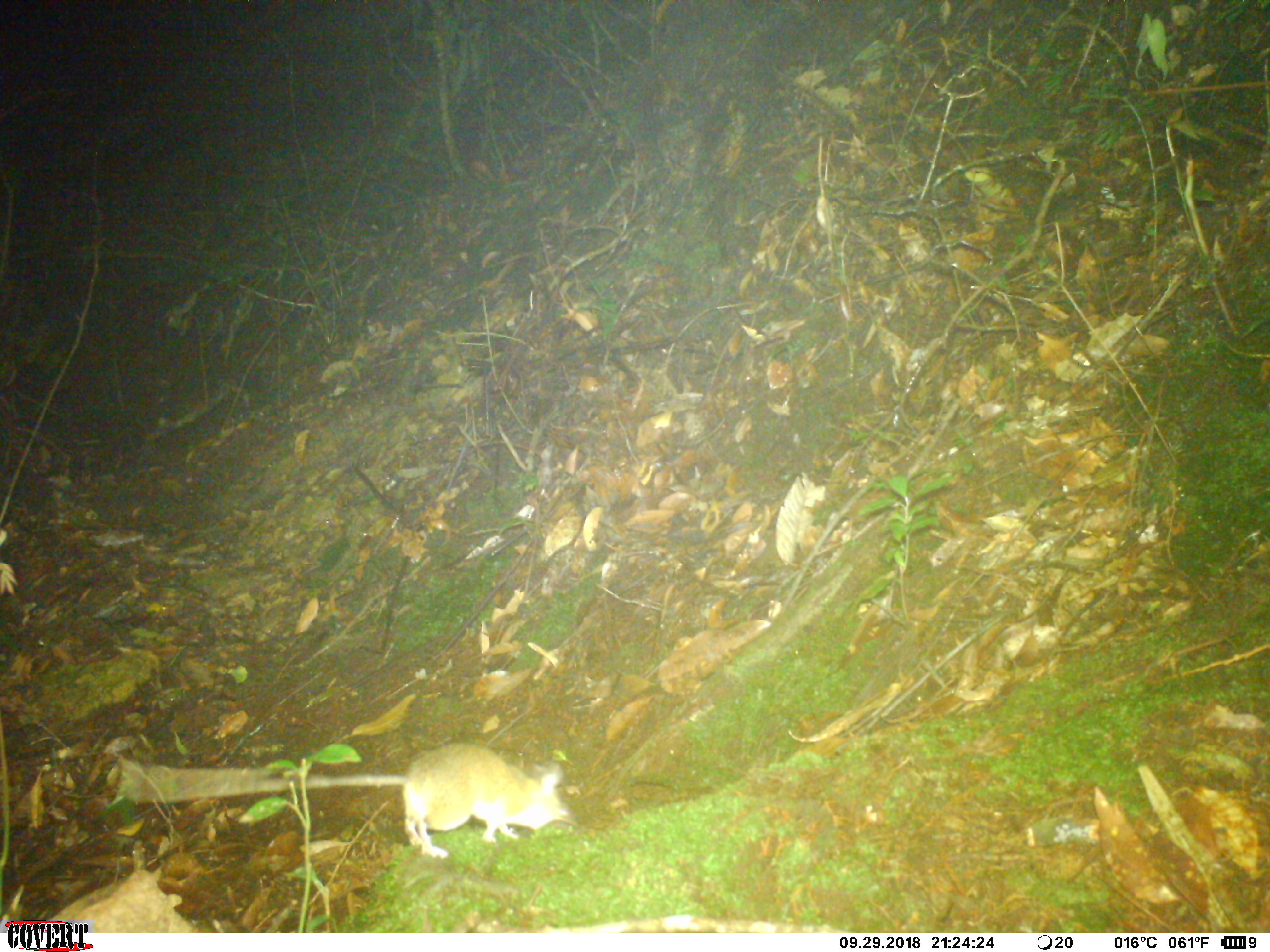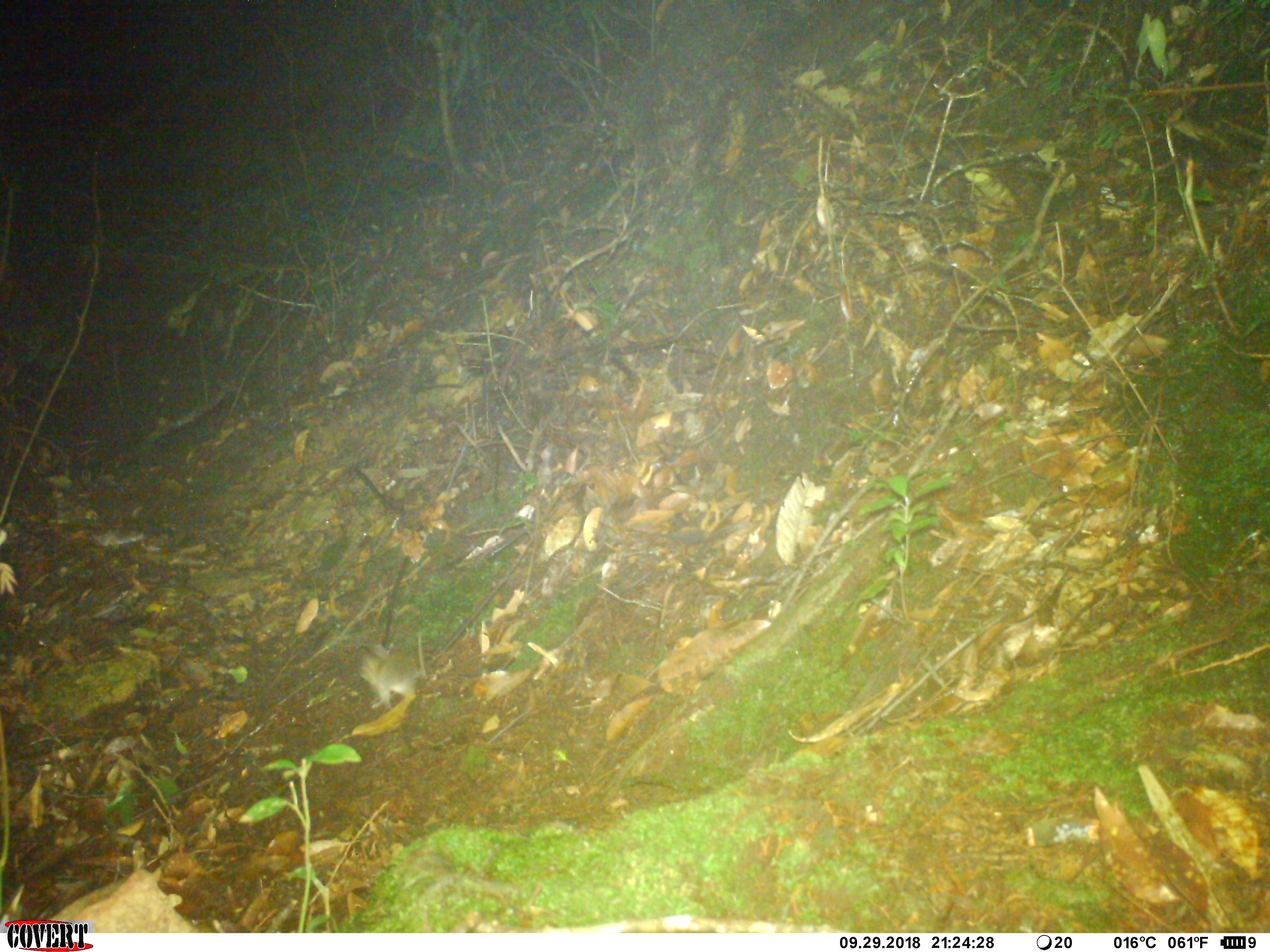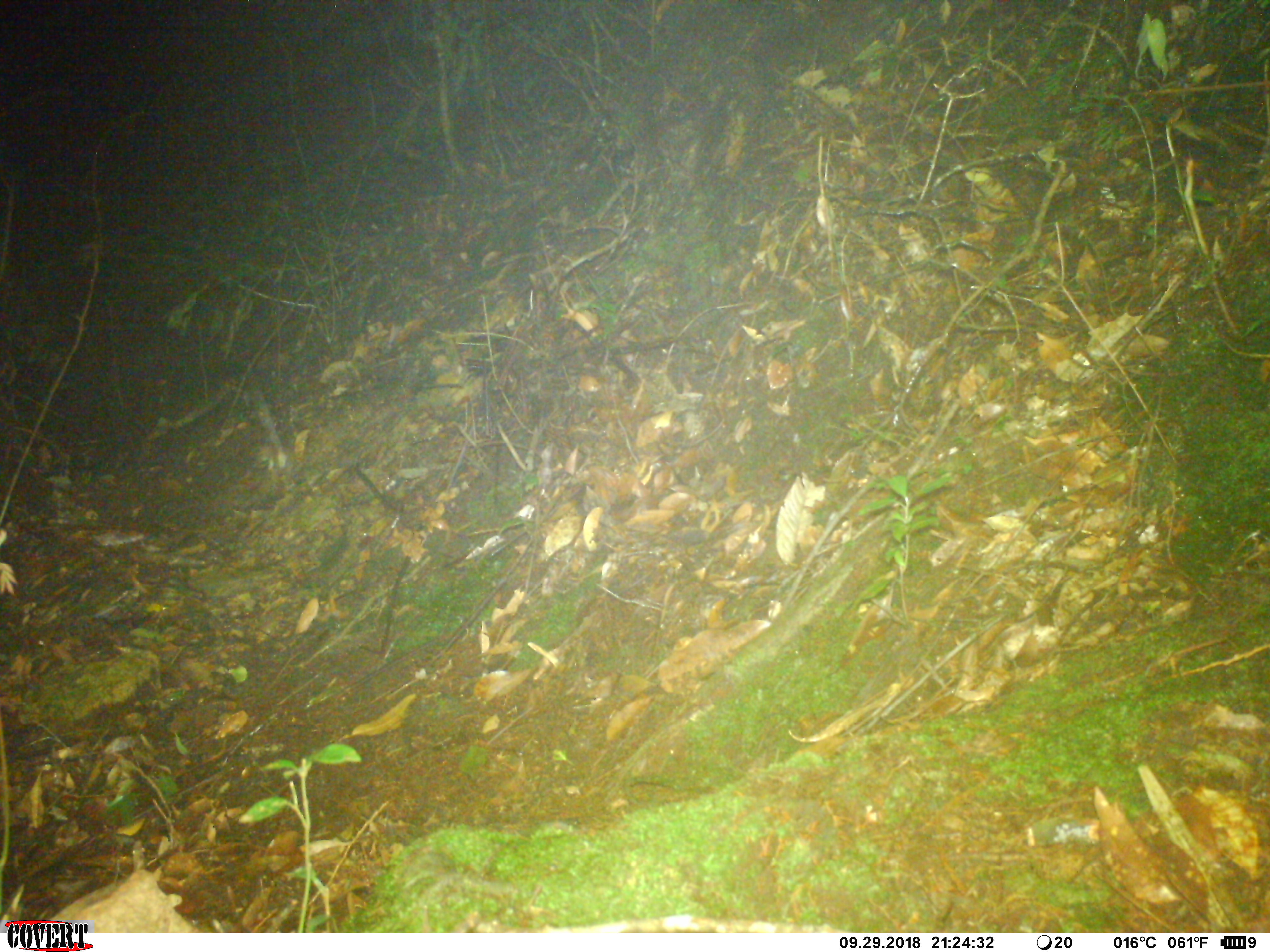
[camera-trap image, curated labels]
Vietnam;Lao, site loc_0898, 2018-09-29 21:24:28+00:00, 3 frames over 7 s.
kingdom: Animalia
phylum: Chordata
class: Mammalia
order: Rodentia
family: Muridae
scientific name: Muridae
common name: old-world mice and rats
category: unidentified murid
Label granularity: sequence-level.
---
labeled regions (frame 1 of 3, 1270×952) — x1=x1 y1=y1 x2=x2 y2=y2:
unidentified murid: x1=110 y1=740 x2=579 y2=860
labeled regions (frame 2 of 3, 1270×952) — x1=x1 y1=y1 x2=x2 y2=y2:
unidentified murid: x1=352 y1=643 x2=423 y2=712